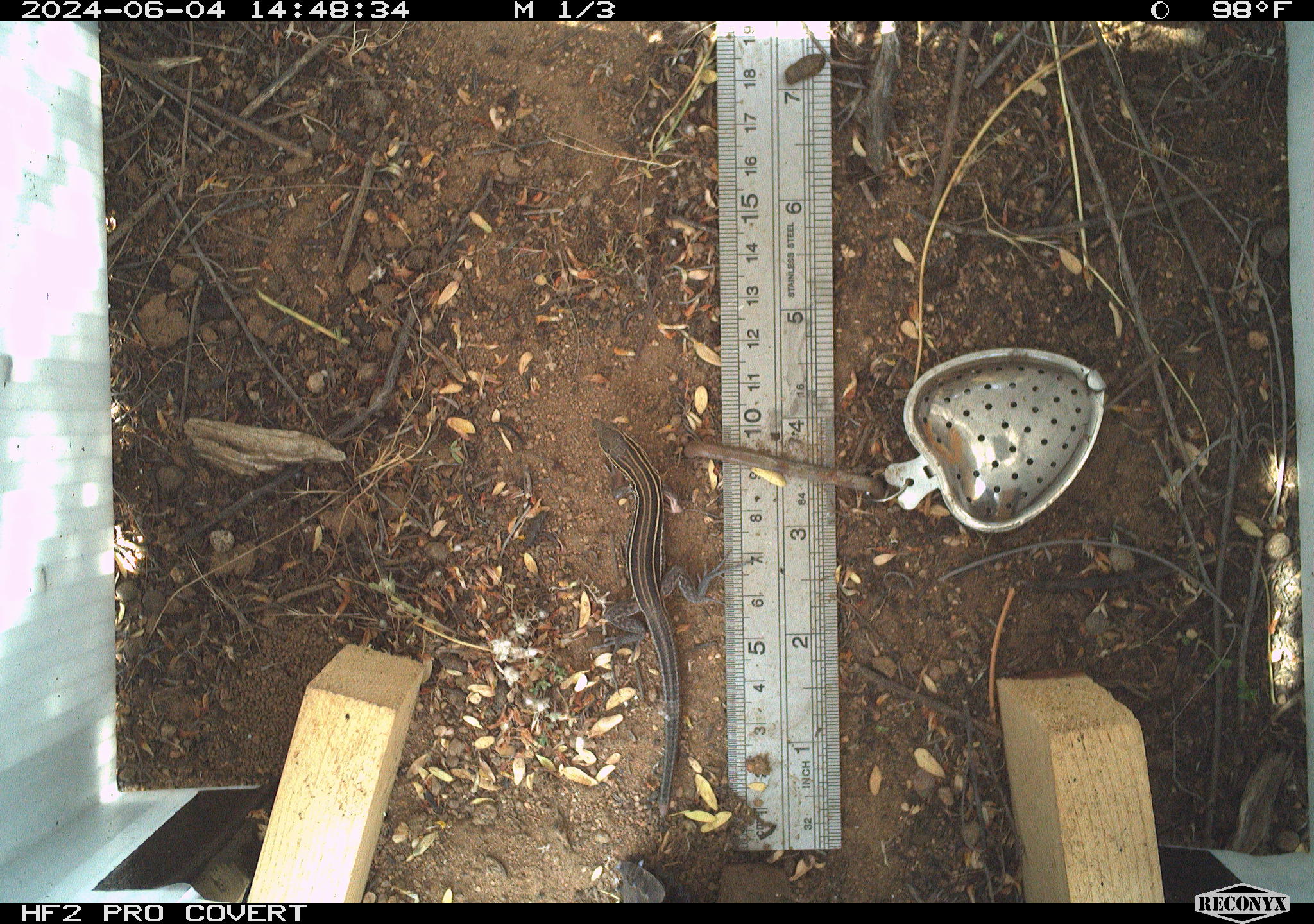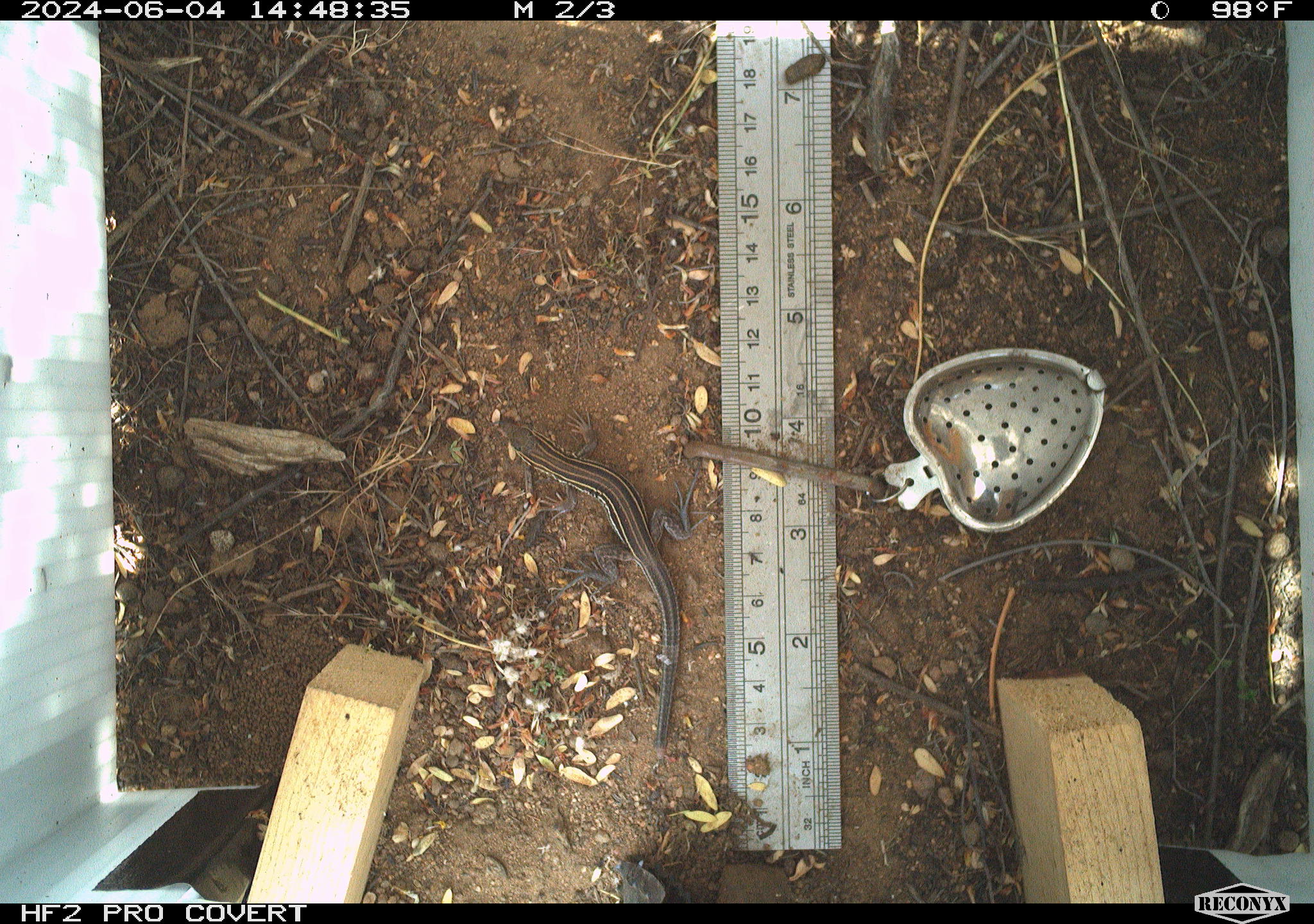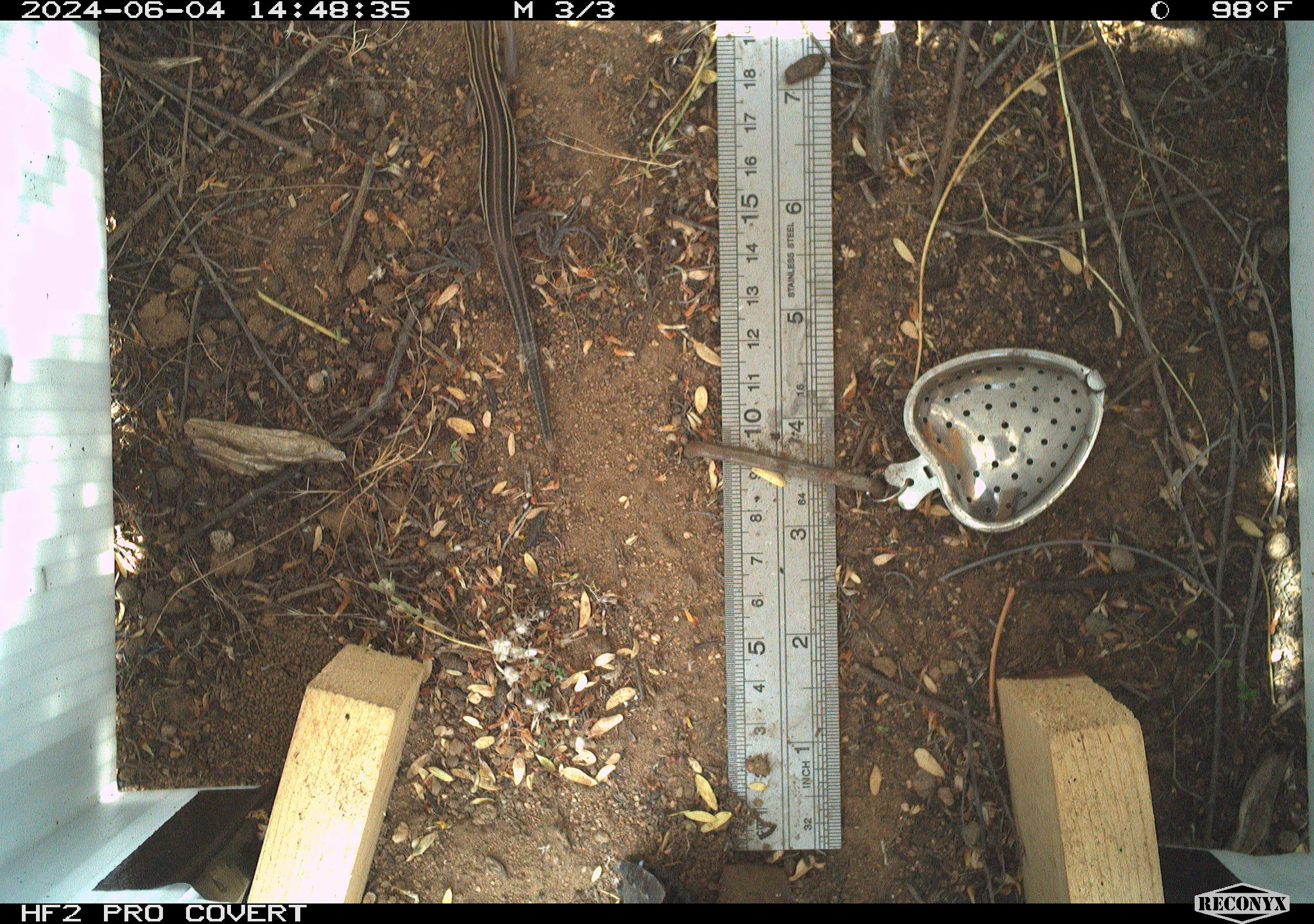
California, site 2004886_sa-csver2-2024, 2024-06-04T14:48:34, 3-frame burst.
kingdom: Animalia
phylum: Chordata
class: Reptilia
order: Squamata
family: Scincidae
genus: Plestiodon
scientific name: Plestiodon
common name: blue-tailed skinks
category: plestiodon species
Plestiodon species (blue-tailed skinks) (Plestiodon).